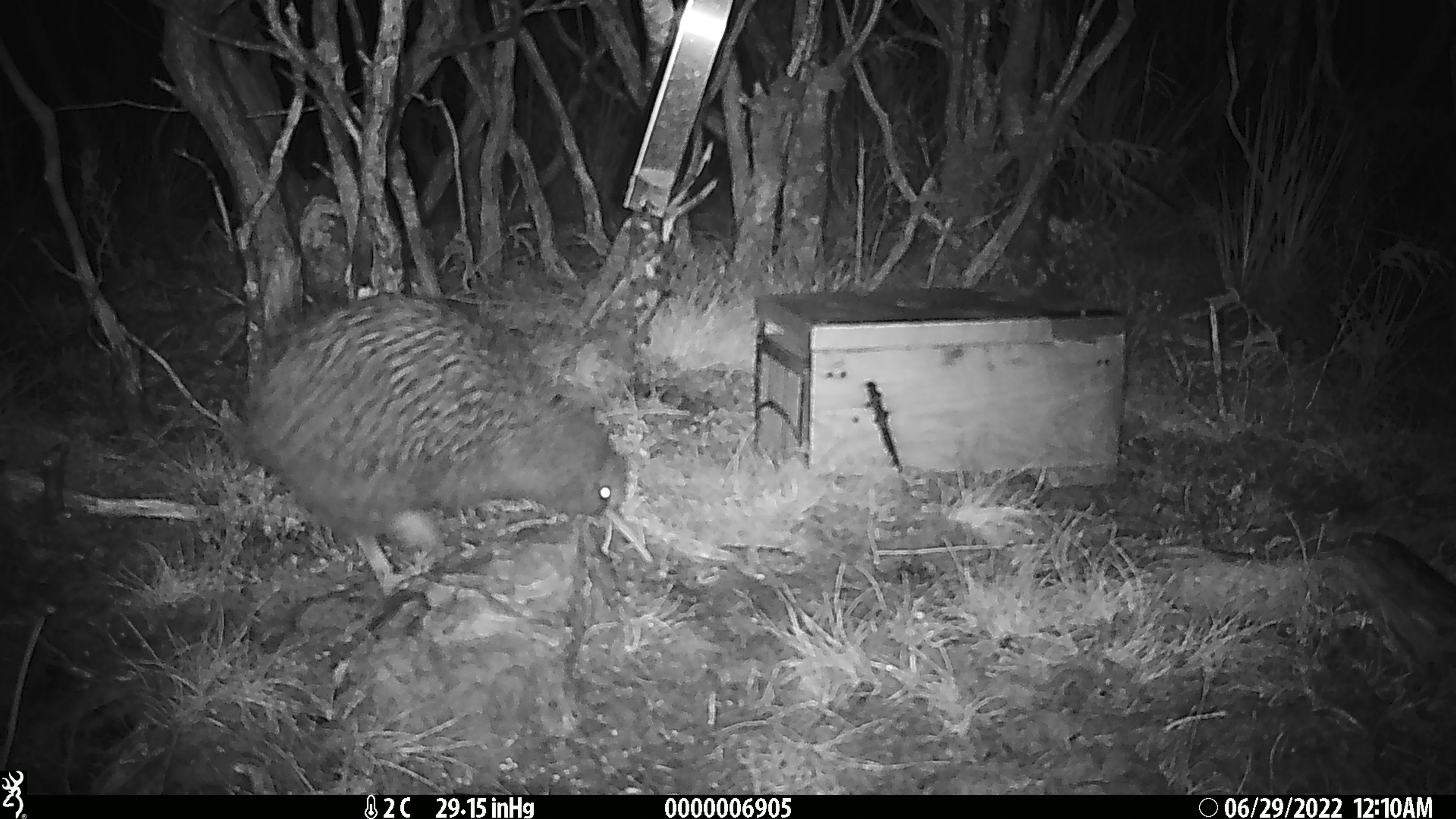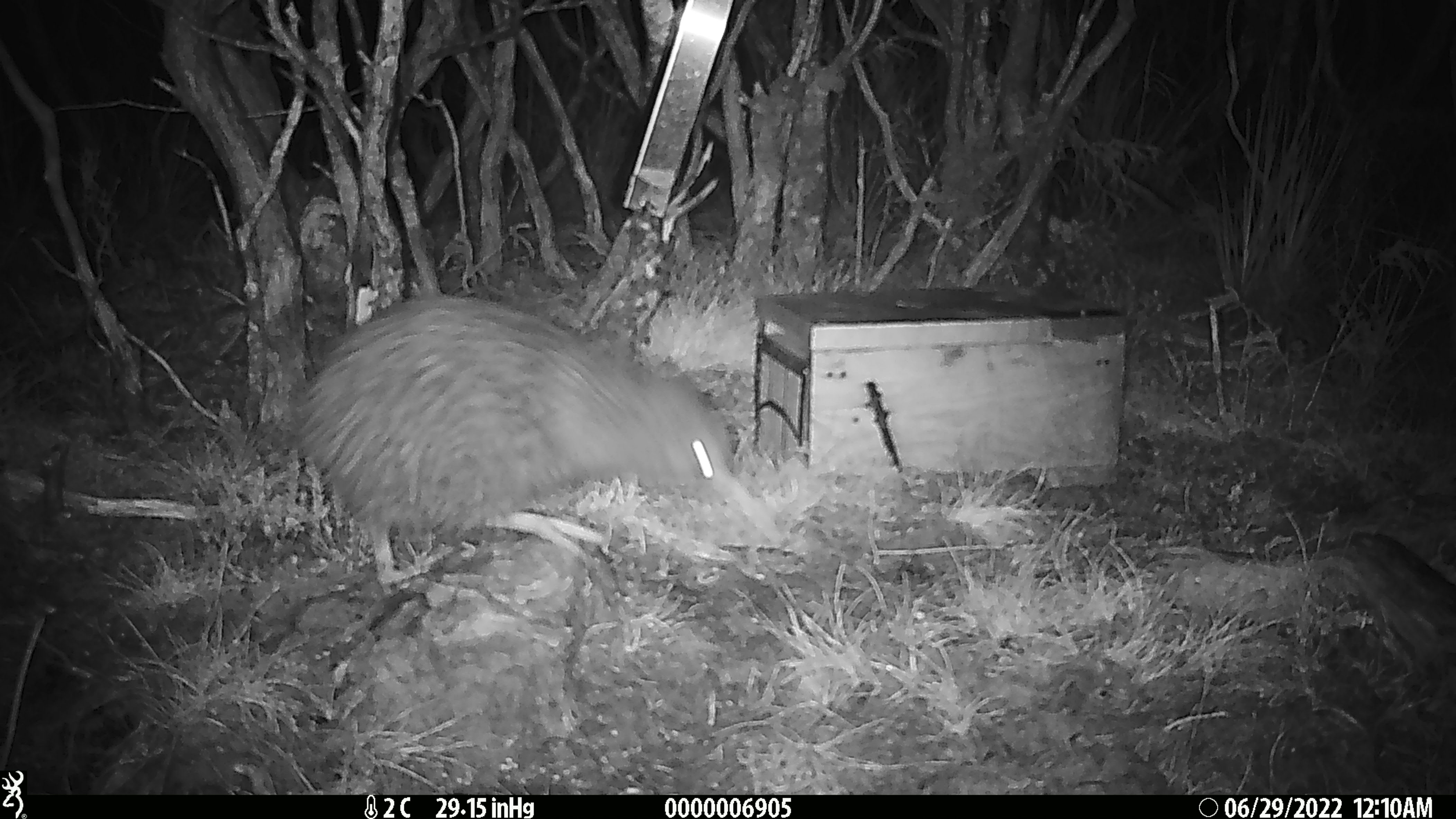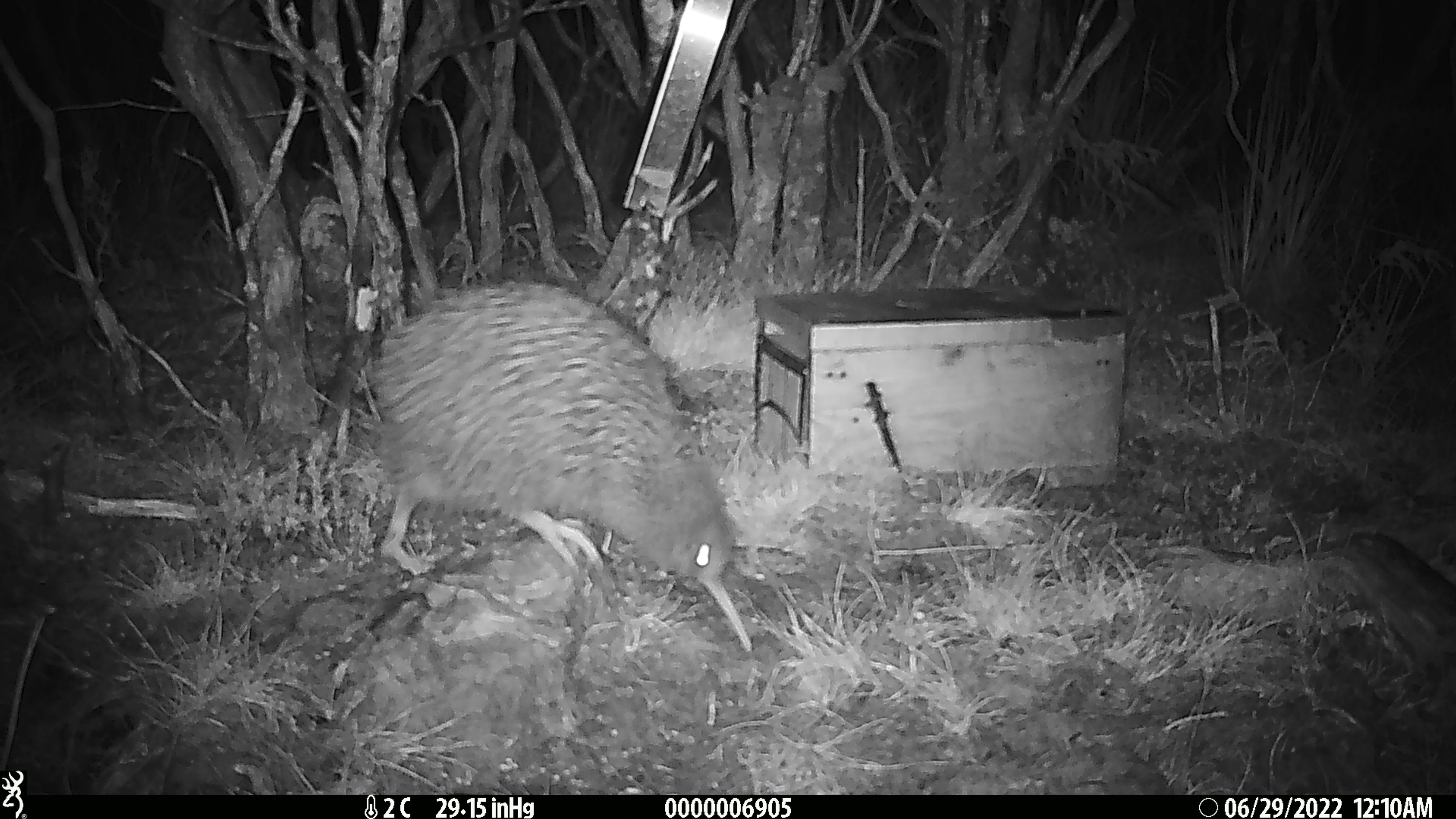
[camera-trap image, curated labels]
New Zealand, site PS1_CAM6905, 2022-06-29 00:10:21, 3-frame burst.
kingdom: Animalia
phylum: Chordata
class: Aves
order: Apterygiformes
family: Apterygidae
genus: Apteryx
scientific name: Apteryx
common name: kiwi